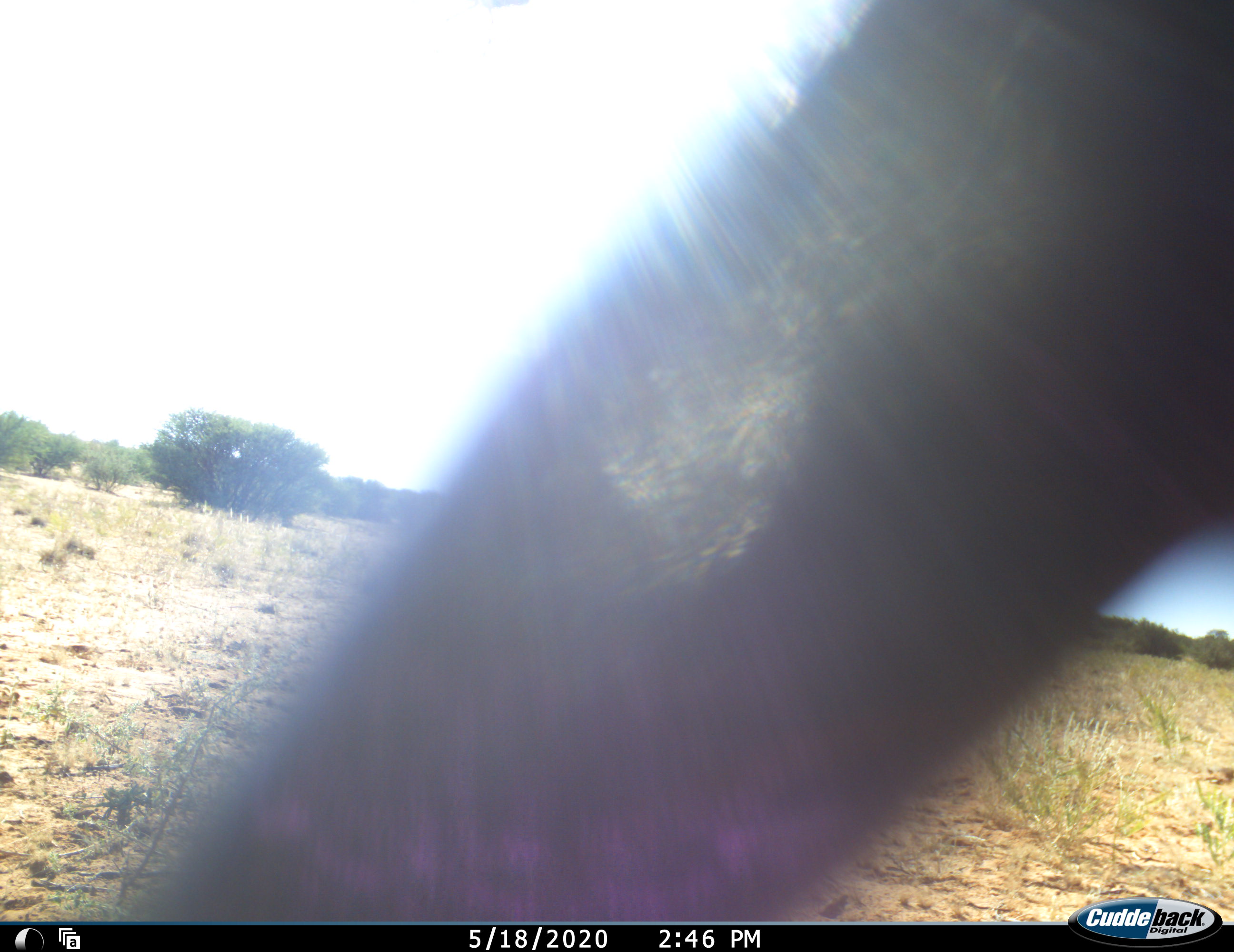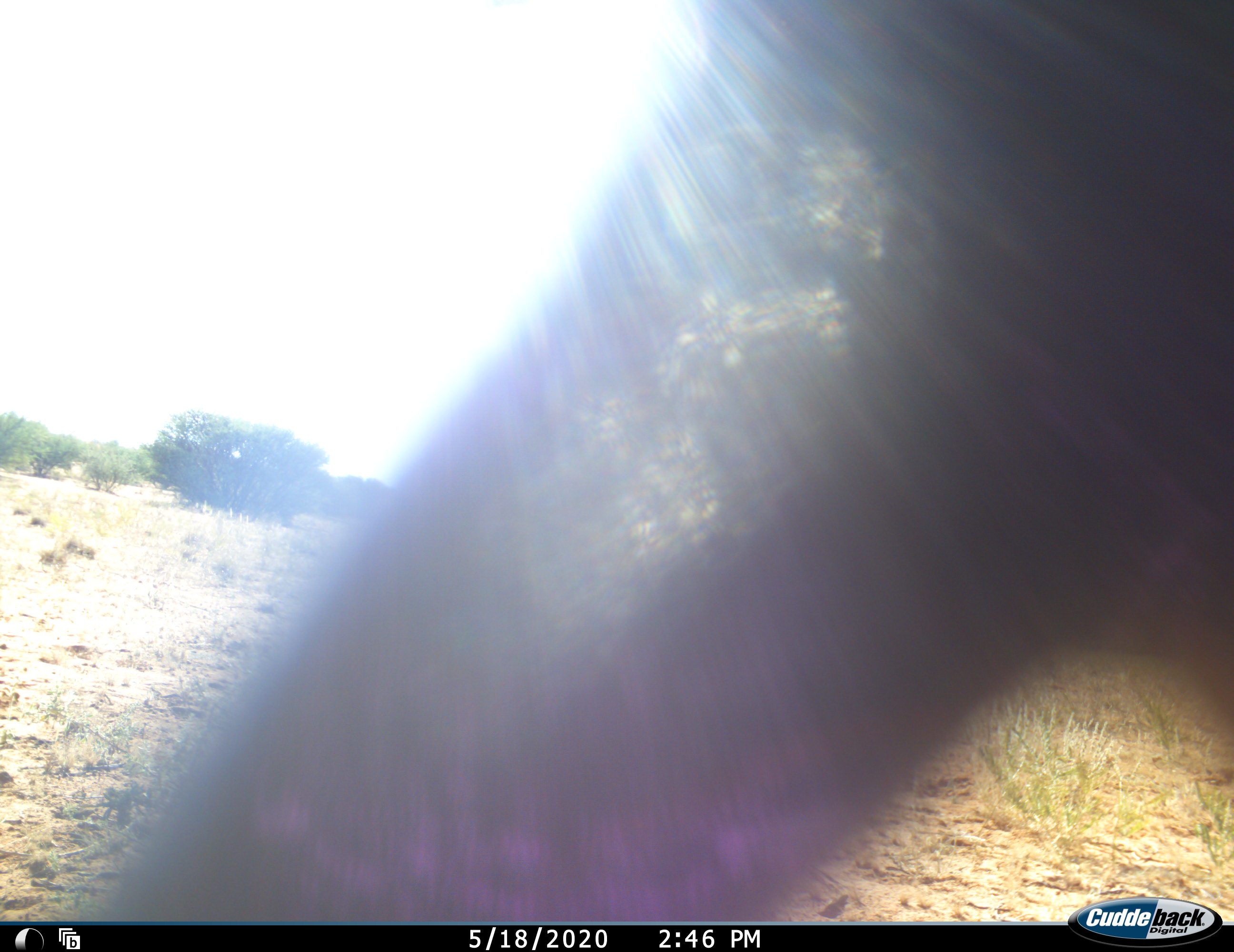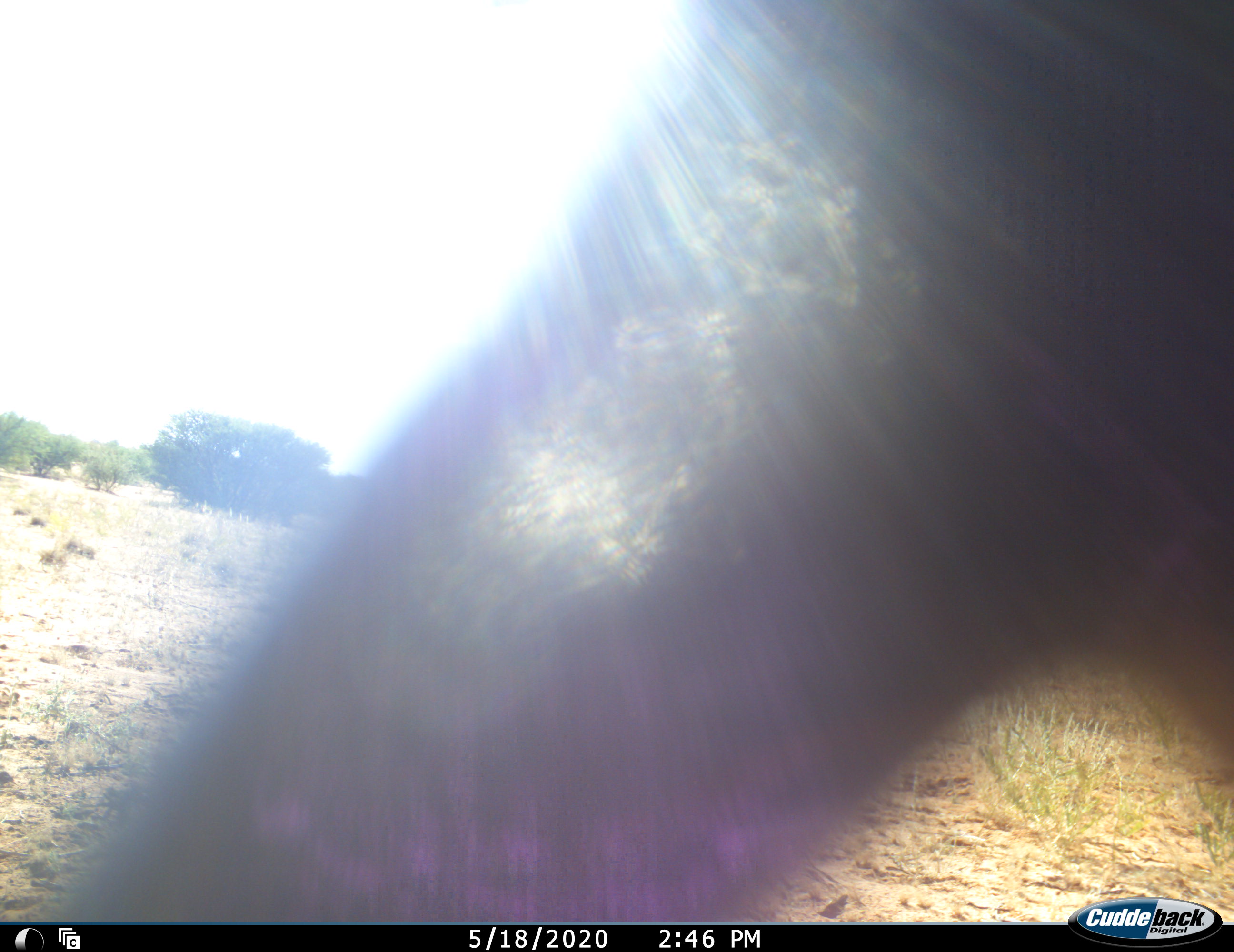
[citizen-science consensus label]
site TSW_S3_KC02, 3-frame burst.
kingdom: Animalia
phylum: Chordata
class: Mammalia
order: Primates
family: Cercopithecidae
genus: Papio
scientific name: Papio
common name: baboon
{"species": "baboon (Papio)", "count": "1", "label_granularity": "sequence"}